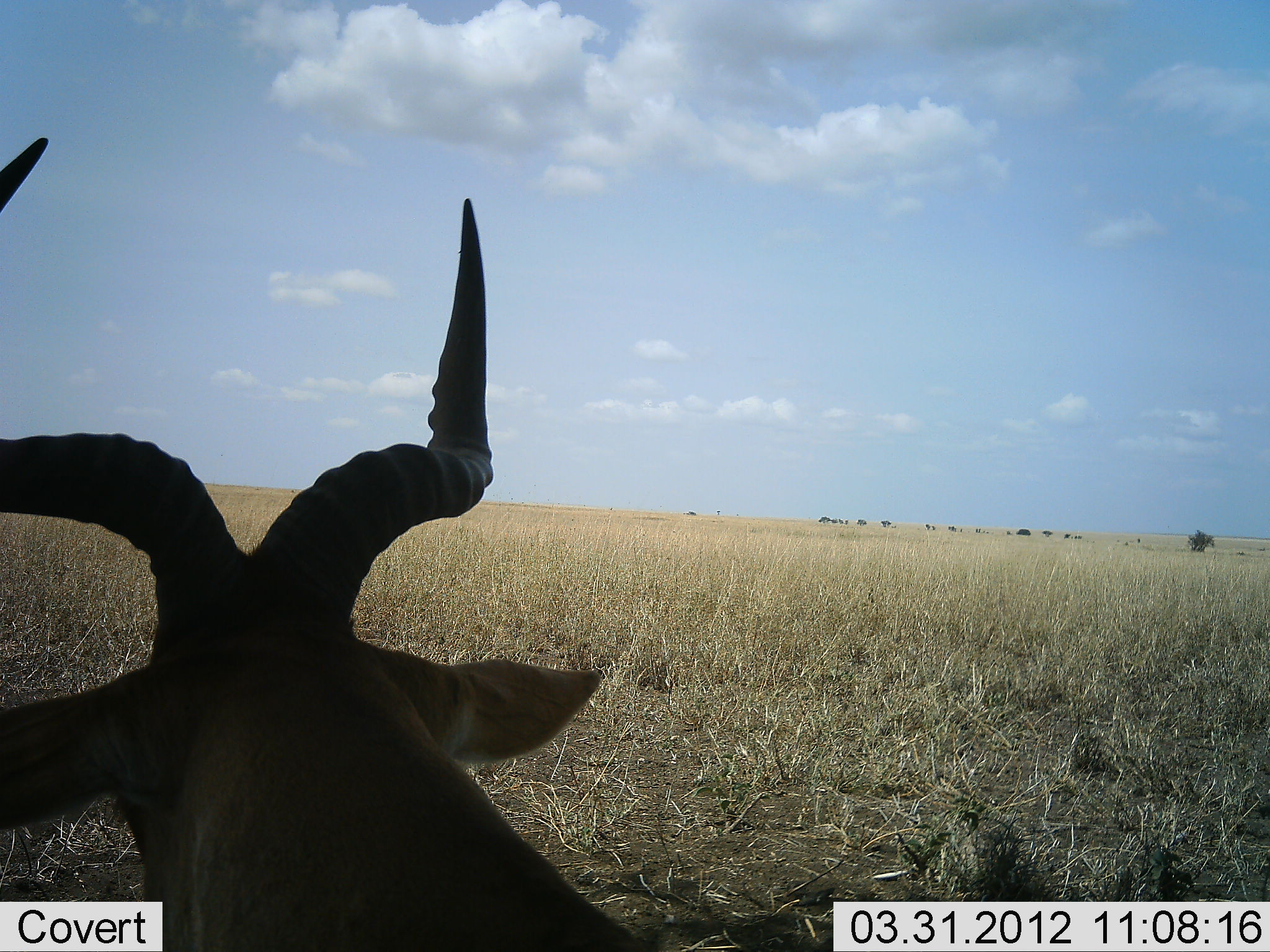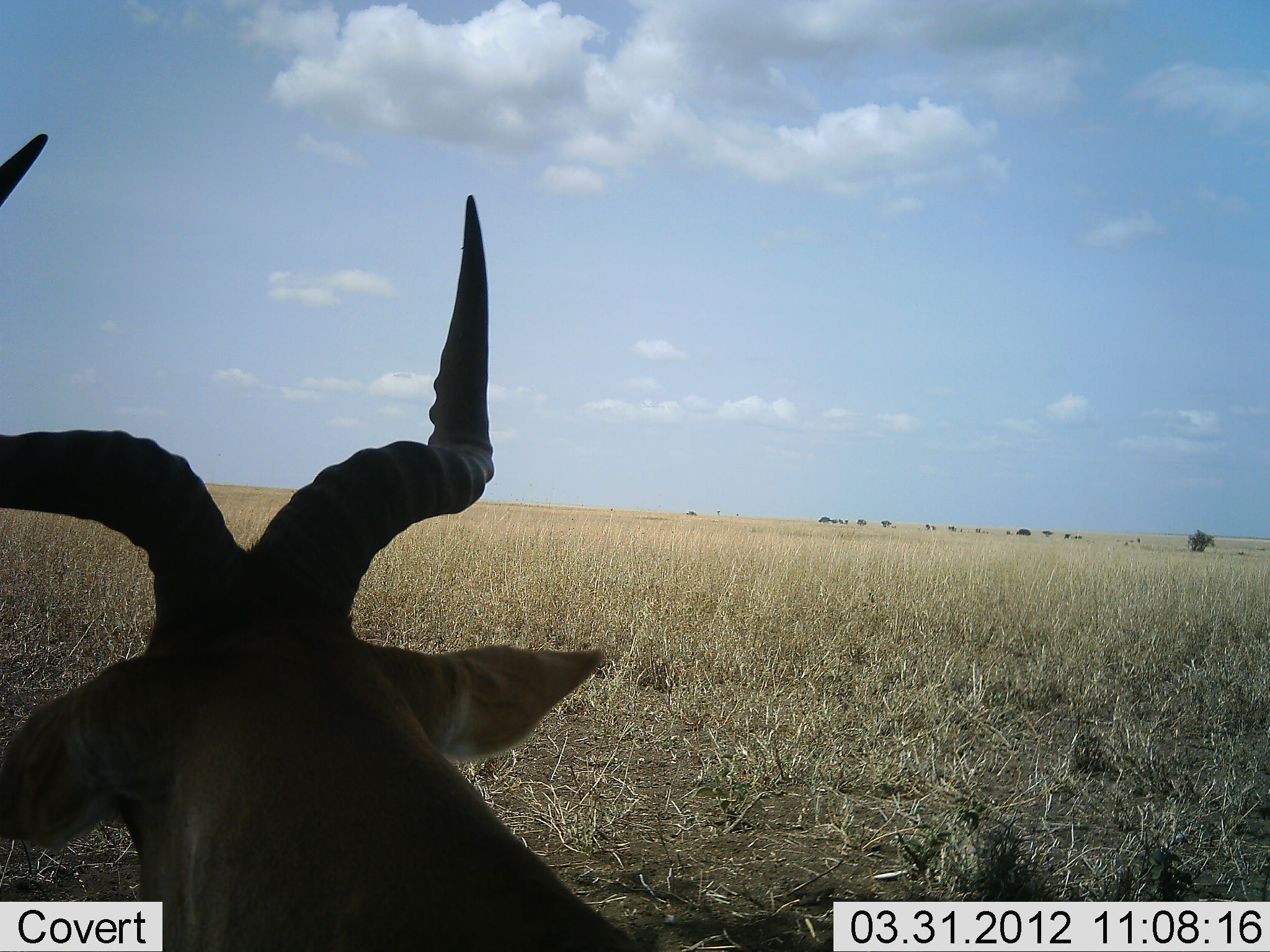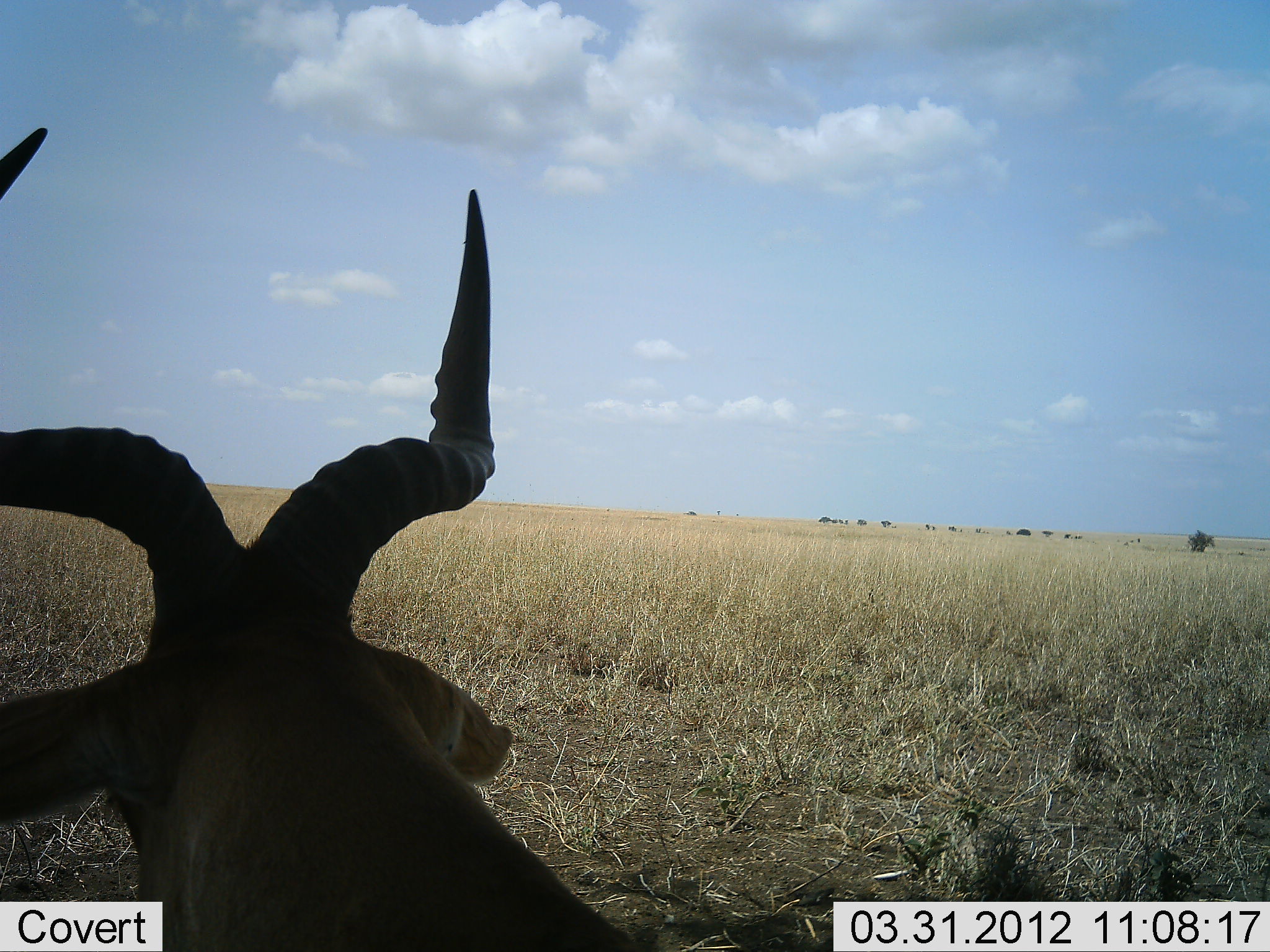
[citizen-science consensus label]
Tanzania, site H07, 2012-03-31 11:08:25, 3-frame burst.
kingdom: Animalia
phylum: Chordata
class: Mammalia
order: Artiodactyla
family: Bovidae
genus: Alcelaphus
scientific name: Alcelaphus buselaphus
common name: hartebeest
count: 1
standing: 33%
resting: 67%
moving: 0%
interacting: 0%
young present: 0%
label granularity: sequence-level